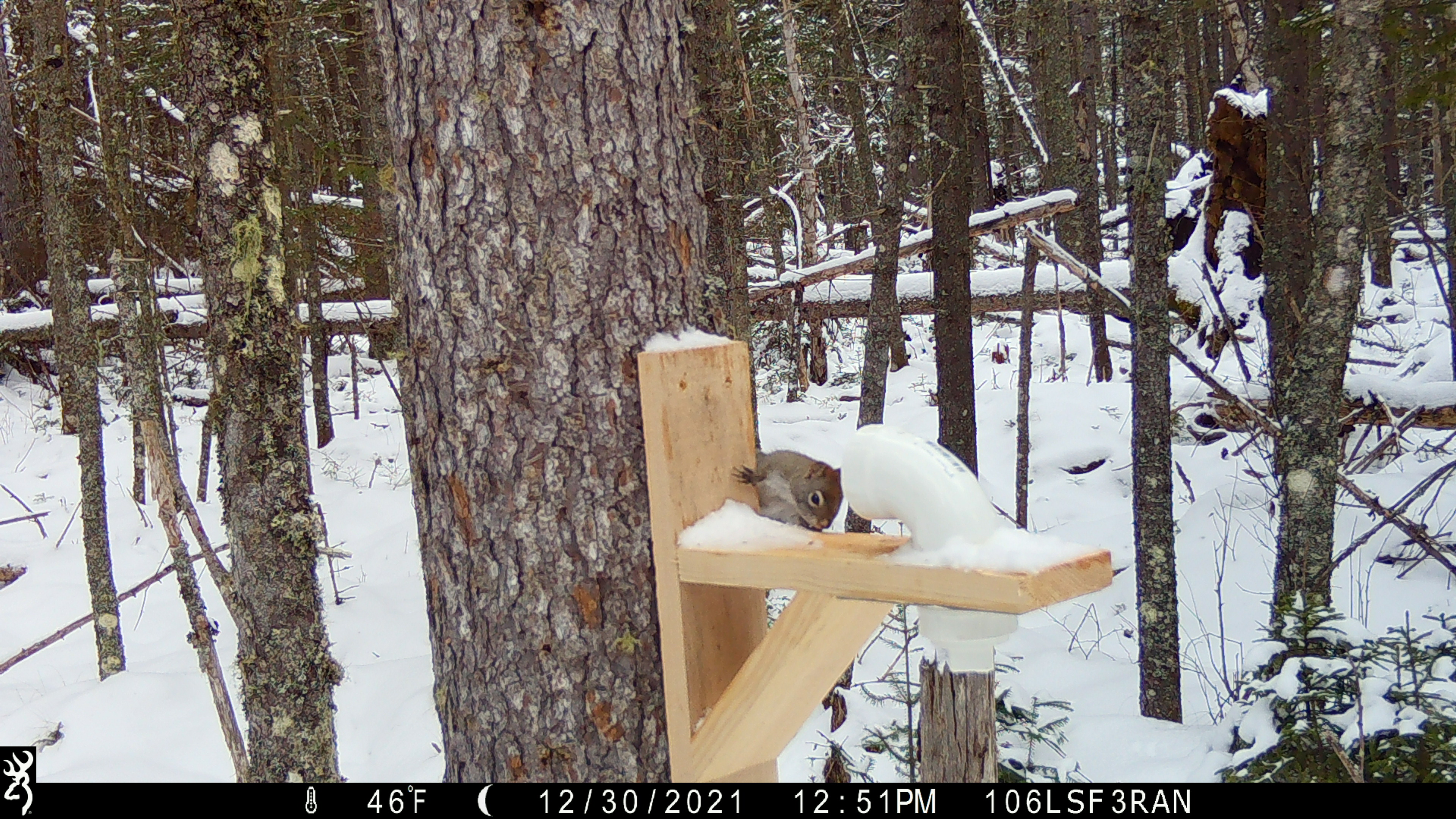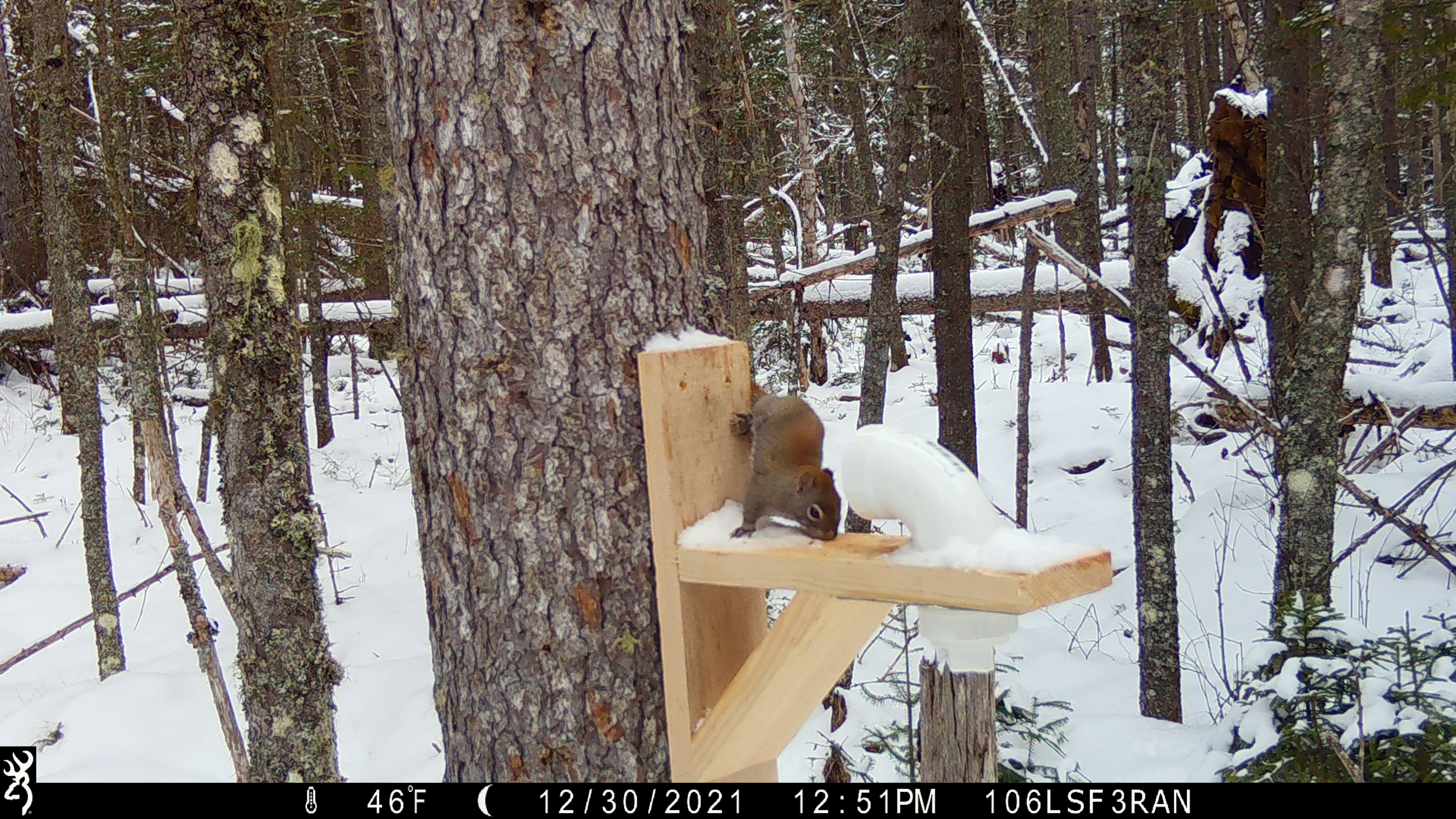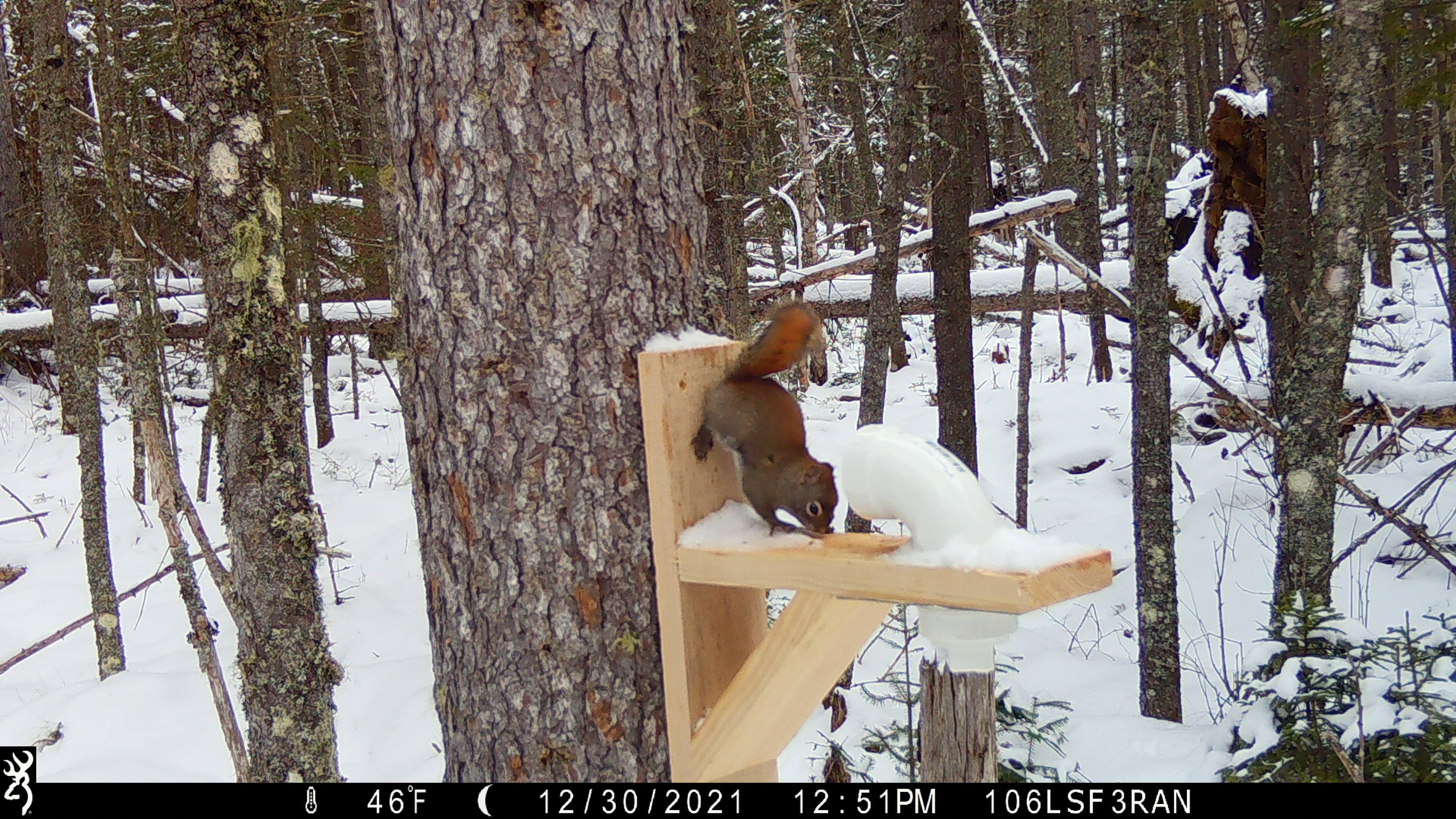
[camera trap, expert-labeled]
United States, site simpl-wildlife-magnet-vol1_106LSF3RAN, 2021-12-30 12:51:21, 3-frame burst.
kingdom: Animalia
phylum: Chordata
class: Mammalia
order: Rodentia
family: Sciuridae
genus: Tamiasciurus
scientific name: Tamiasciurus hudsonicus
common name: red squirrel